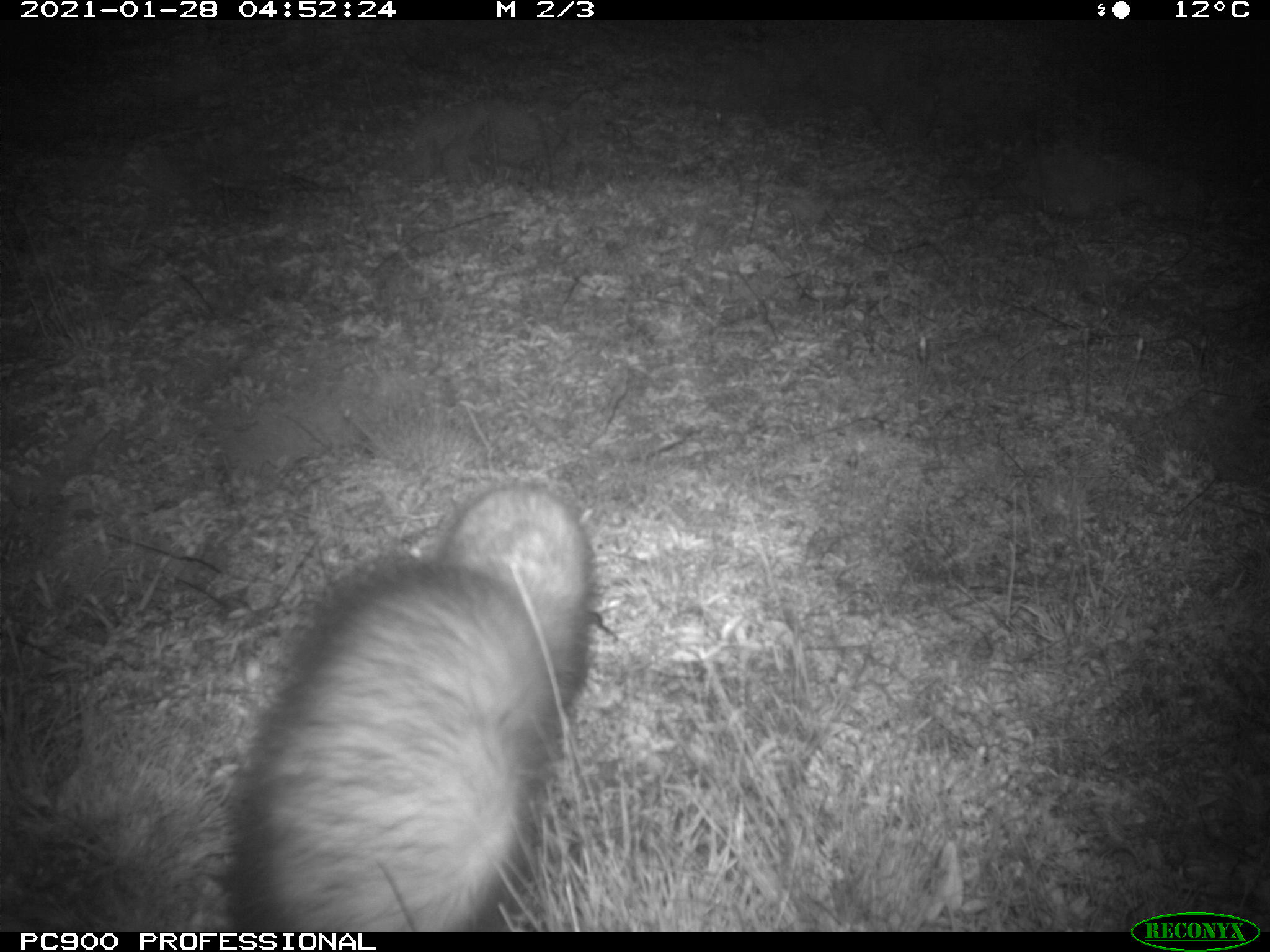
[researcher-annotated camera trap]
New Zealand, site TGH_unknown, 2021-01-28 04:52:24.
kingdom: Animalia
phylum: Chordata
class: Mammalia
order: Carnivora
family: Mustelidae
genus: Mustela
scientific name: Mustela furo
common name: ferret